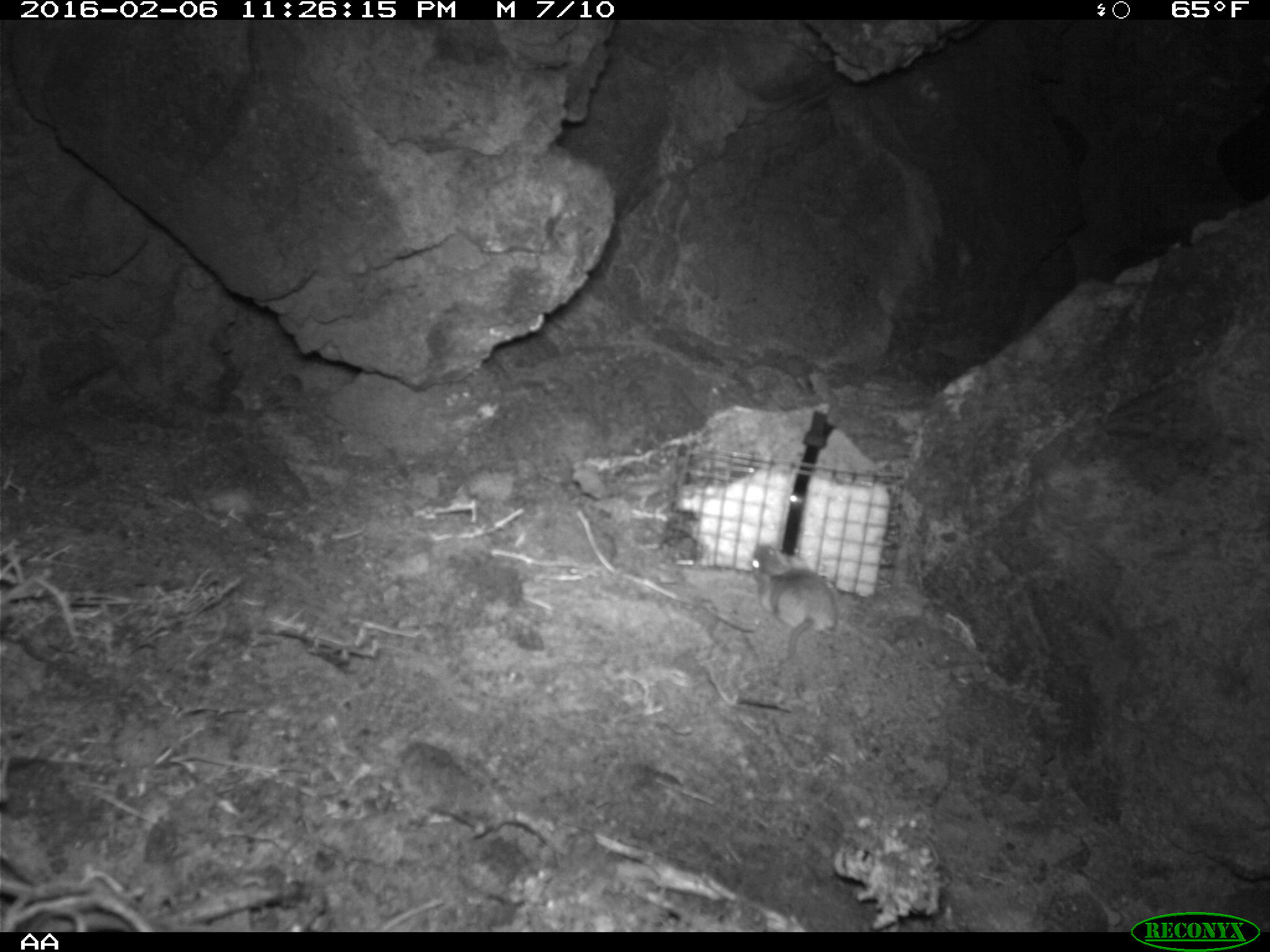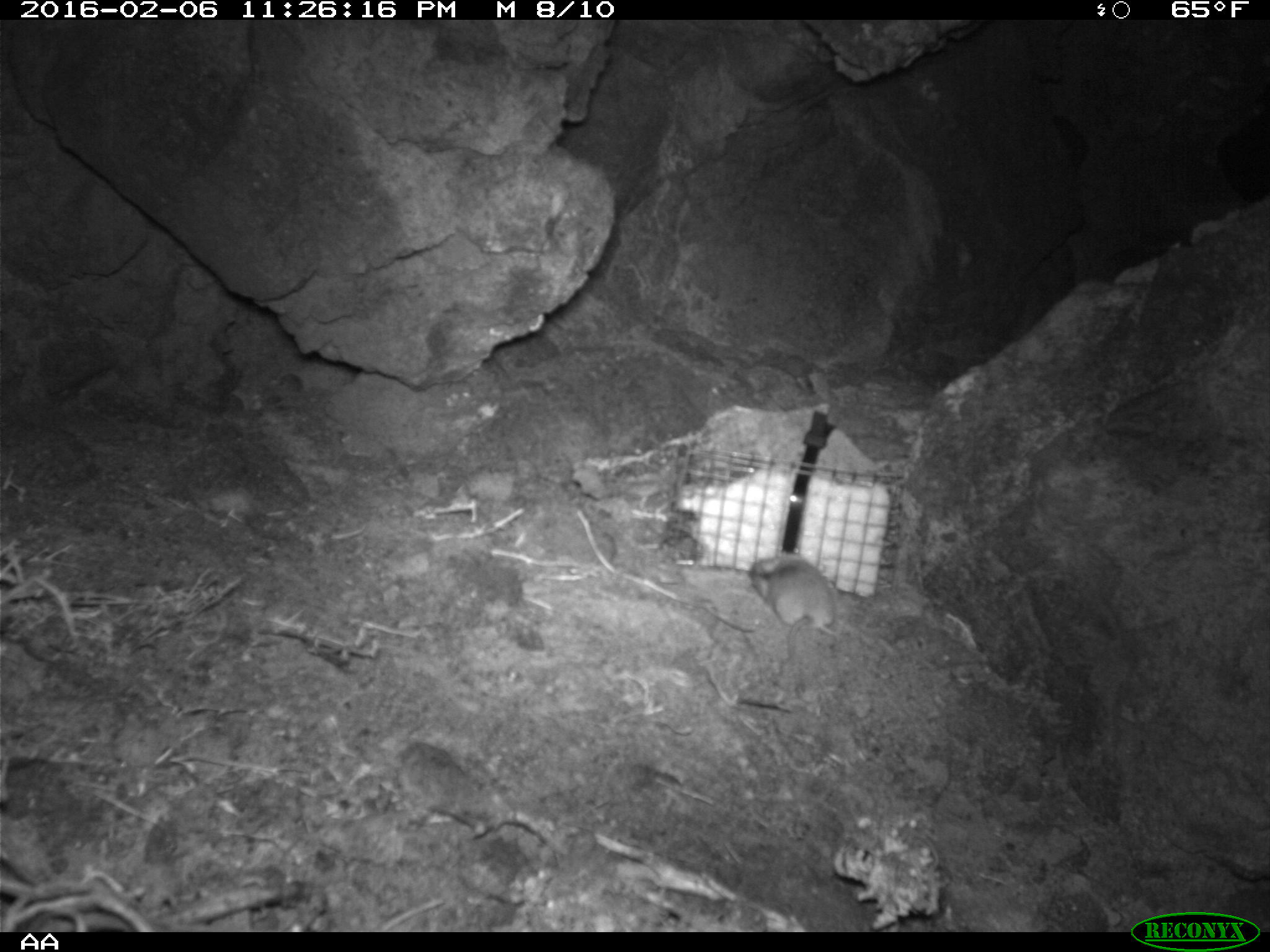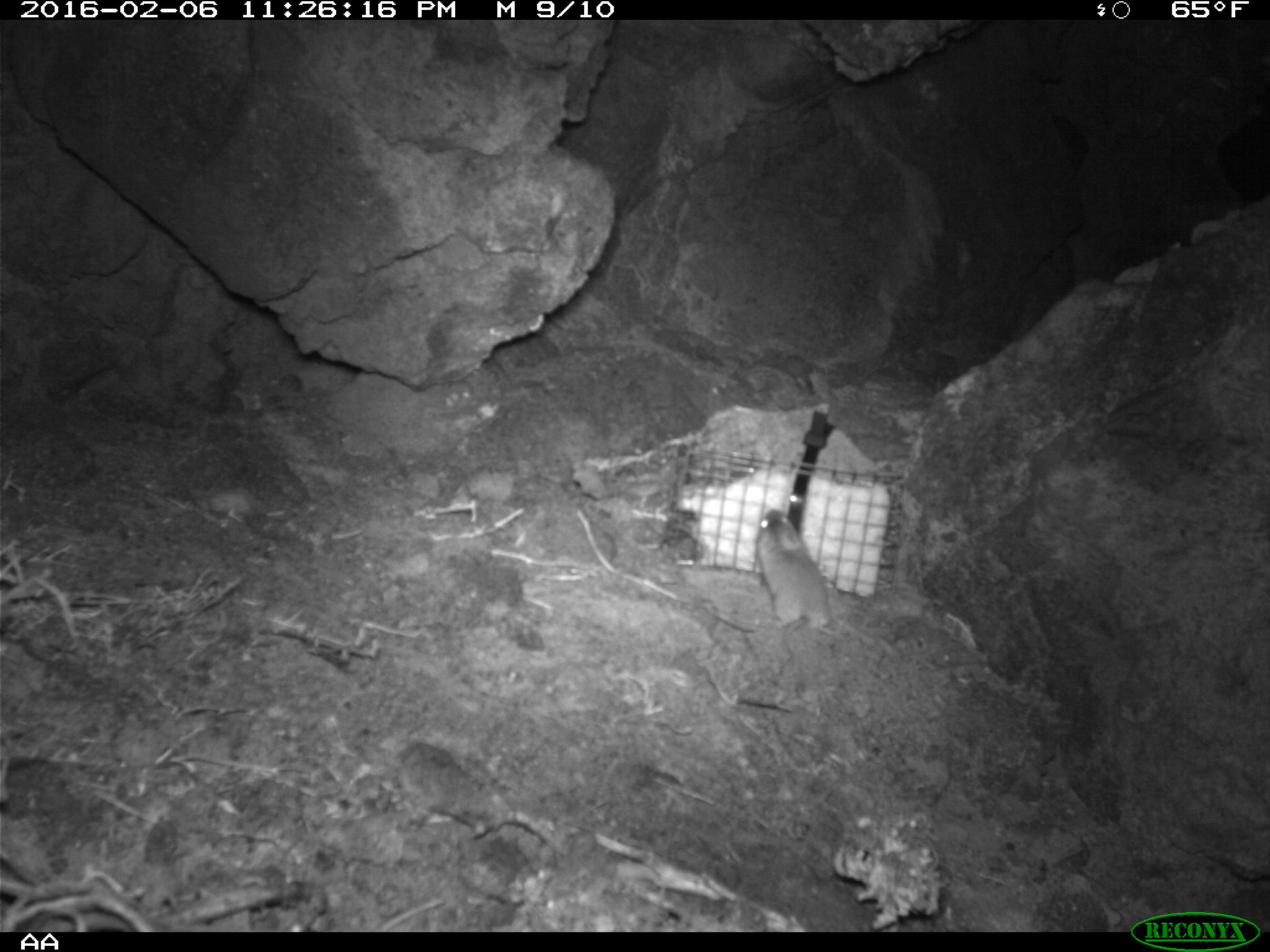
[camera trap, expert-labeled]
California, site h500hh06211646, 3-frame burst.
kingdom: Animalia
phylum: Chordata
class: Mammalia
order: Rodentia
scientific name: Rodentia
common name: rodent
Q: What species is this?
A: Rodent (Rodentia).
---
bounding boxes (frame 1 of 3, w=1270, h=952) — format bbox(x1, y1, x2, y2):
rodent: bbox(748, 542, 837, 675)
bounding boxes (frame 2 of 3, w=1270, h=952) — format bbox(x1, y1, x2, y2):
rodent: bbox(750, 555, 835, 698)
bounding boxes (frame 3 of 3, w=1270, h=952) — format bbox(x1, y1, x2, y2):
rodent: bbox(754, 509, 831, 674)